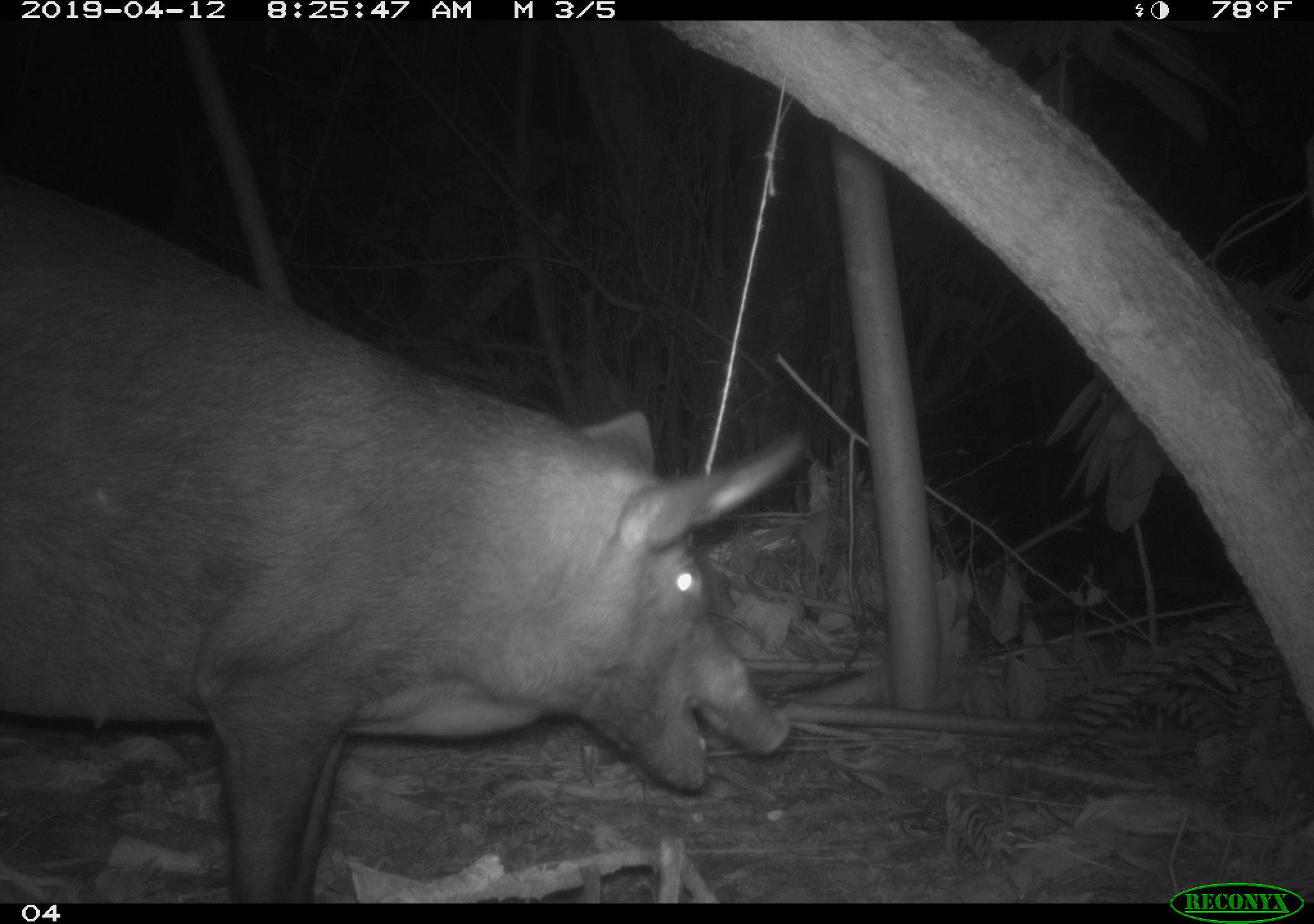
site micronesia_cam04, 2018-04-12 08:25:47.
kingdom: Animalia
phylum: Chordata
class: Mammalia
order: Artiodactyla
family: Suidae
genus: Sus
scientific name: Sus scrofa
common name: pig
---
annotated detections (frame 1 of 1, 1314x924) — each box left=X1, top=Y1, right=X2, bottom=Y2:
pig: left=1, top=175, right=817, bottom=900